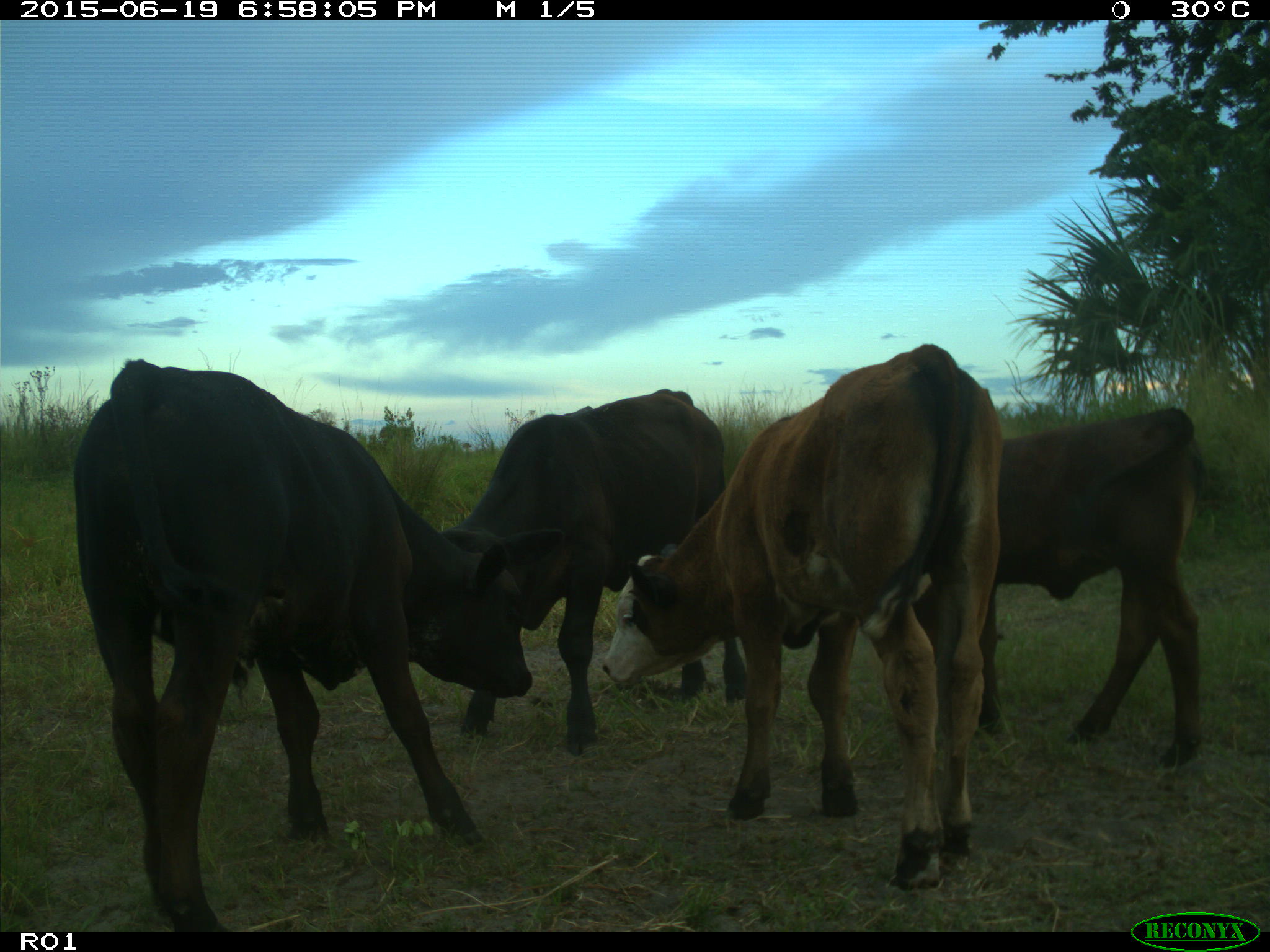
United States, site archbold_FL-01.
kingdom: Animalia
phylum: Chordata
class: Mammalia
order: Artiodactyla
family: Bovidae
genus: Bos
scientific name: Bos taurus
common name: domestic cow